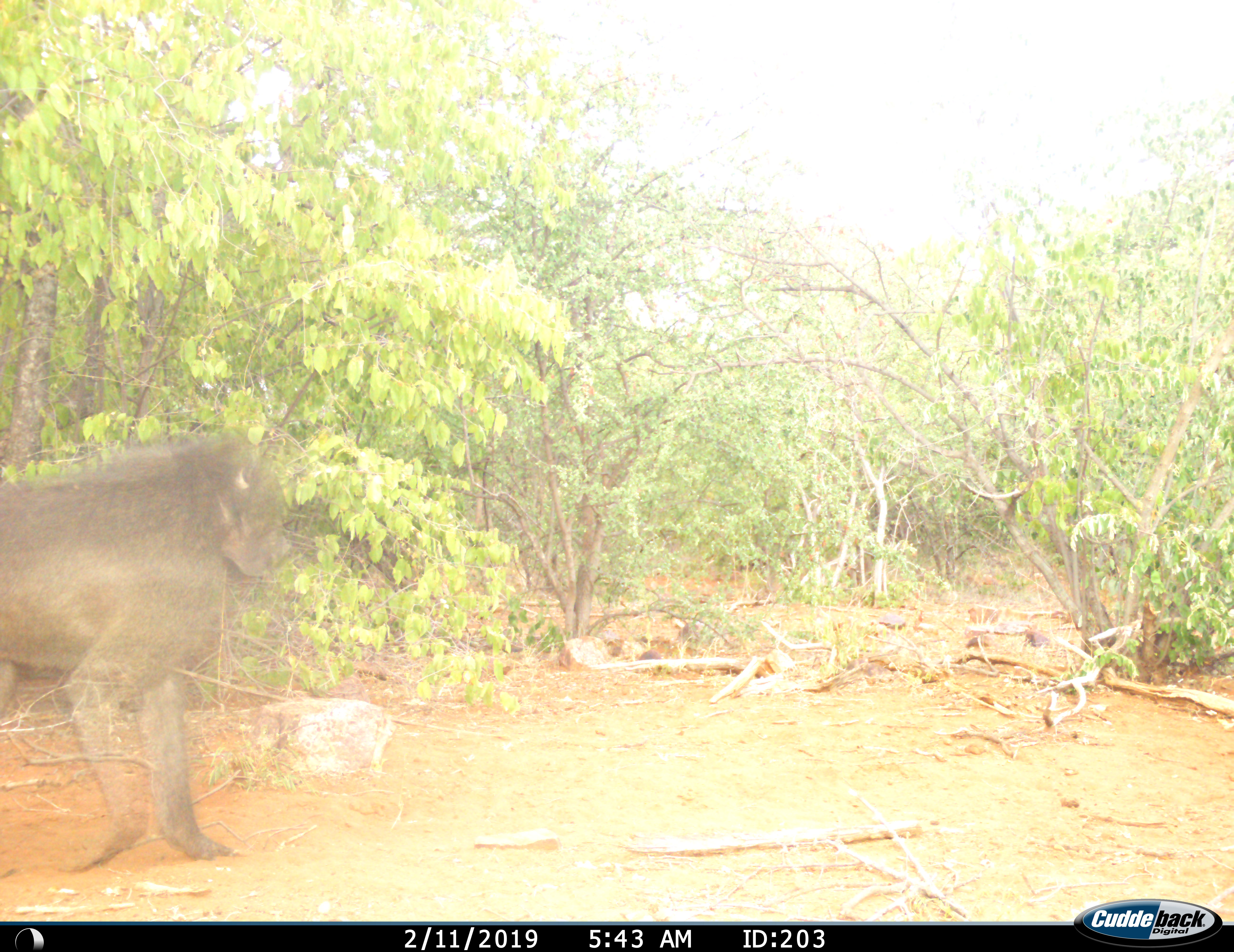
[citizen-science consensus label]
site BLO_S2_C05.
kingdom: Animalia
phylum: Chordata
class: Mammalia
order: Primates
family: Cercopithecidae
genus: Papio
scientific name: Papio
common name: baboon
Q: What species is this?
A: Baboon (Papio).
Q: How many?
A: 1.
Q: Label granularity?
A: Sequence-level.